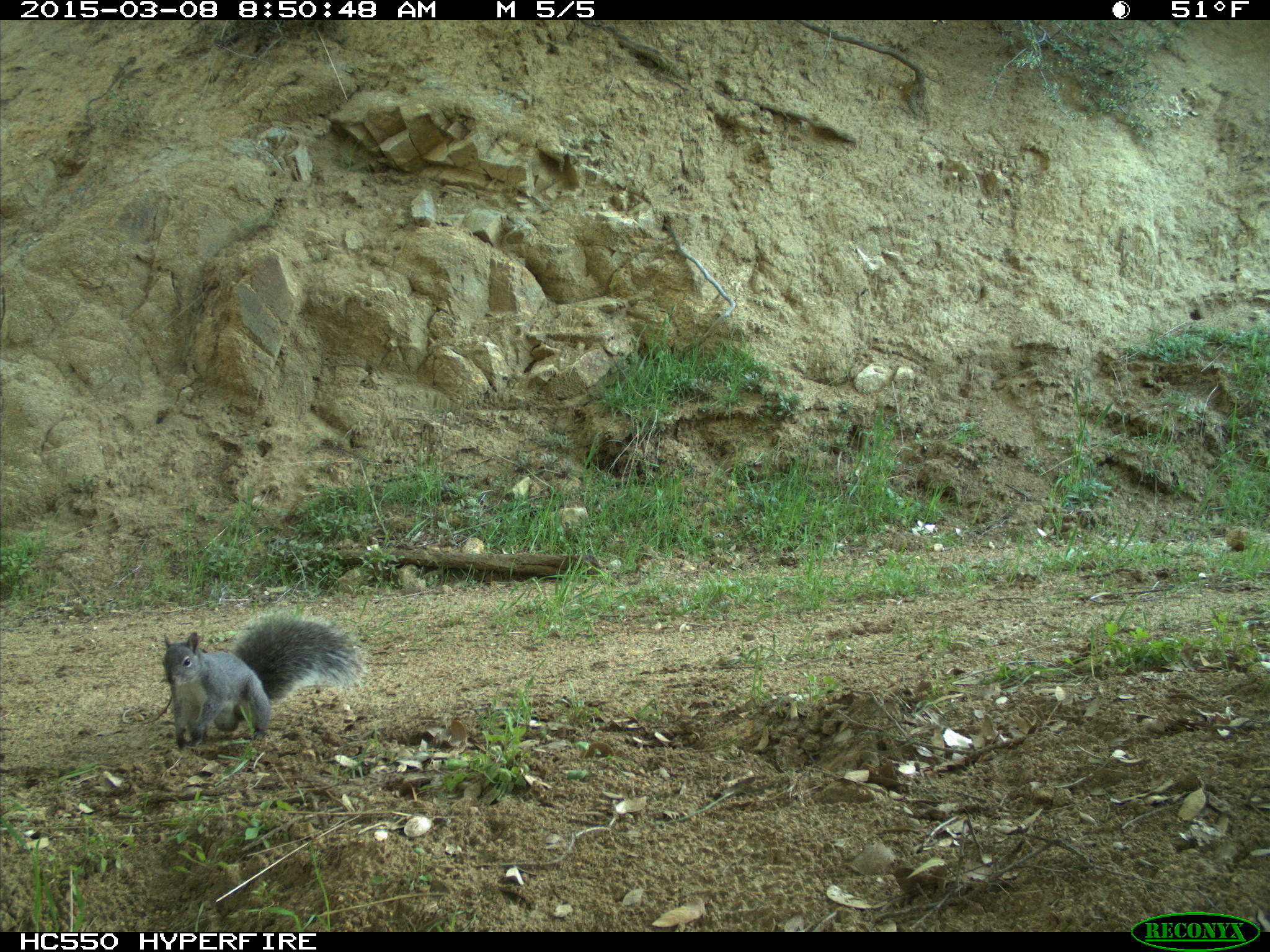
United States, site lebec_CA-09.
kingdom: Animalia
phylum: Chordata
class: Mammalia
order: Rodentia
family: Sciuridae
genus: Sciurus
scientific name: Sciurus carolinensis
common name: eastern gray squirrel